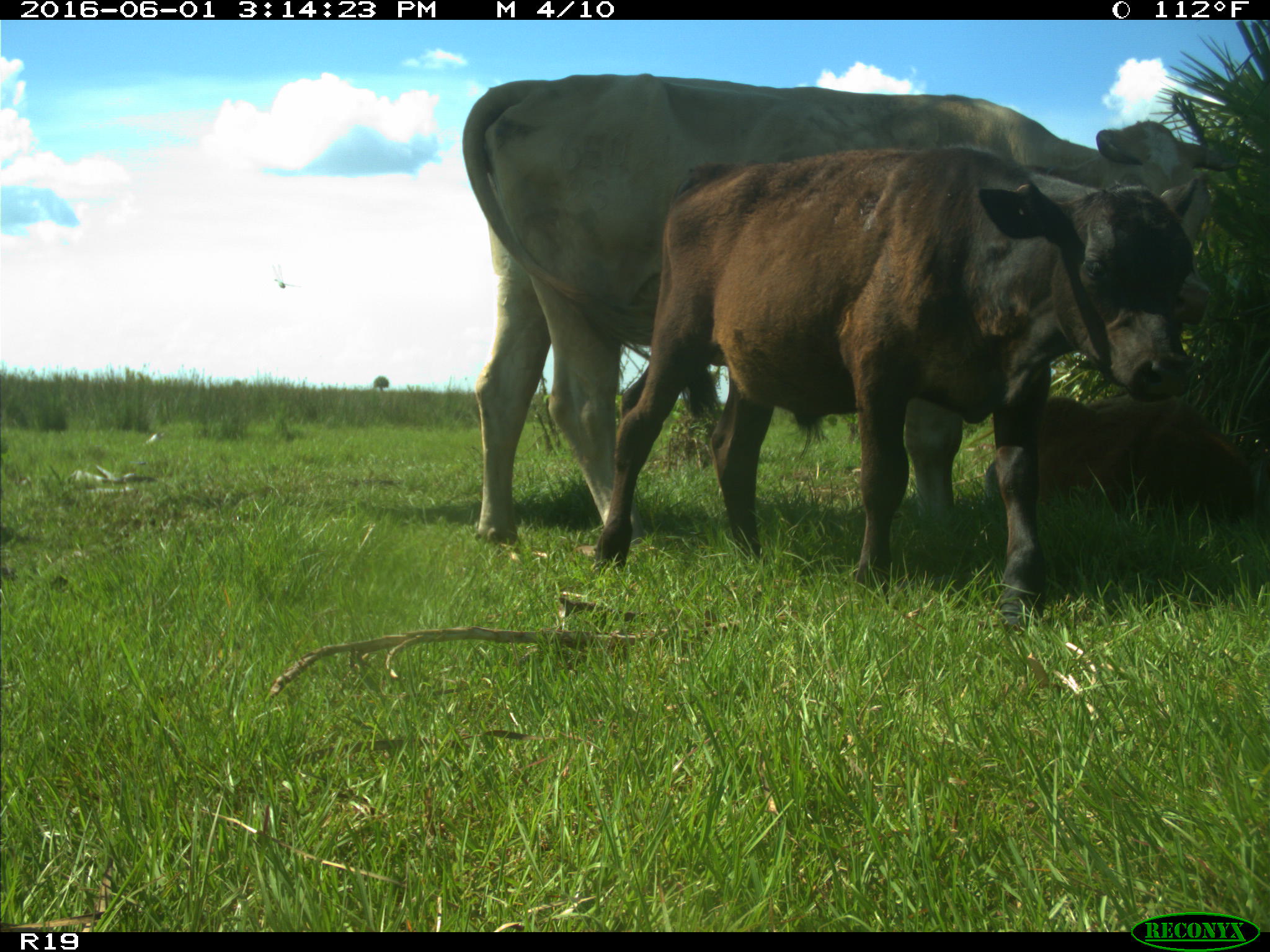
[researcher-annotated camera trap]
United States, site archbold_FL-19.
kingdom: Animalia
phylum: Chordata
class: Mammalia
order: Artiodactyla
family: Bovidae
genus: Bos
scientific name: Bos taurus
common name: domestic cow